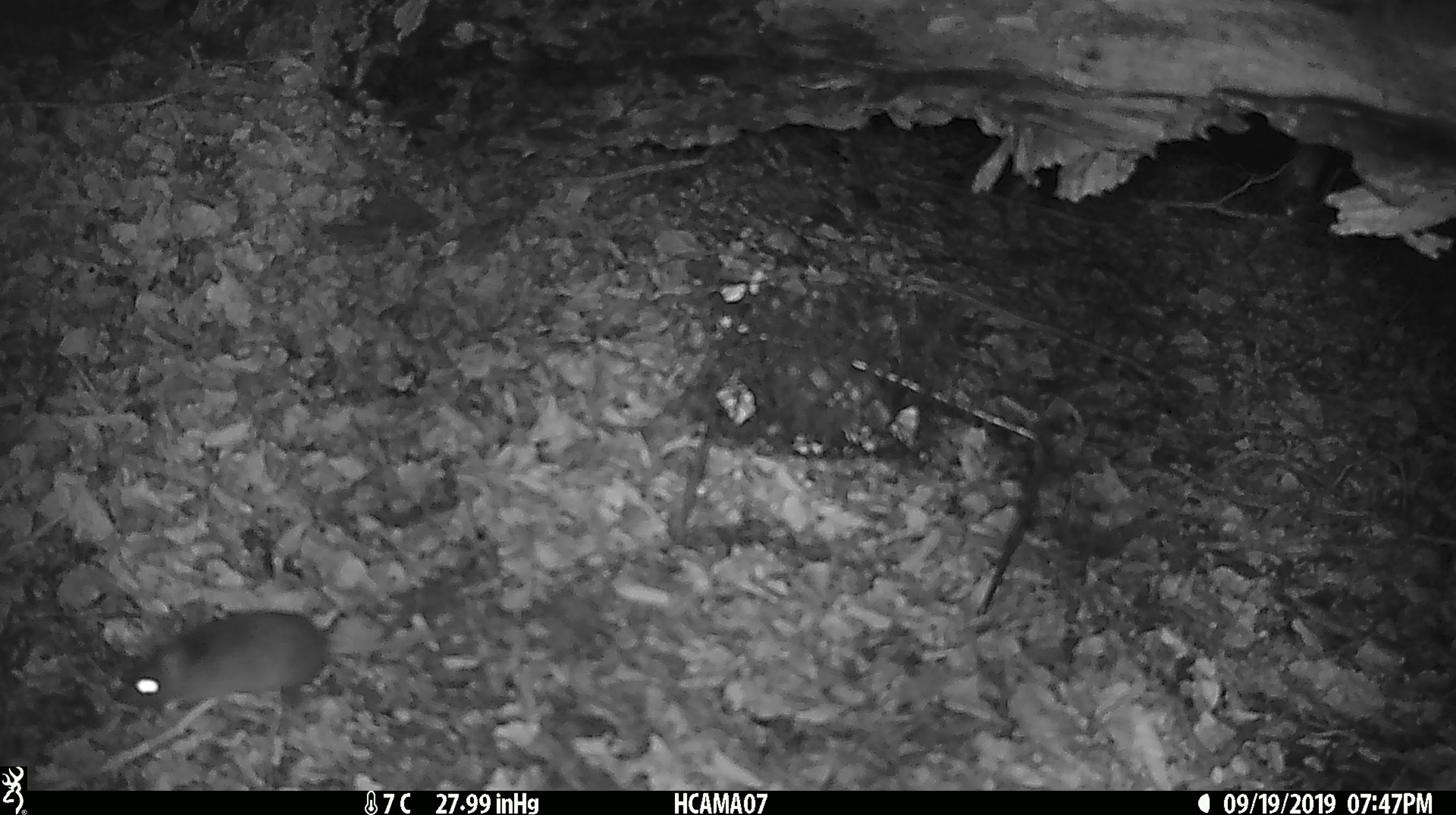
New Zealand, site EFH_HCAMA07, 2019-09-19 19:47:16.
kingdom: Animalia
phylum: Chordata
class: Mammalia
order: Rodentia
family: Muridae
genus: Mus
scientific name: Mus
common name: mouse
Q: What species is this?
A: Mouse (Mus).